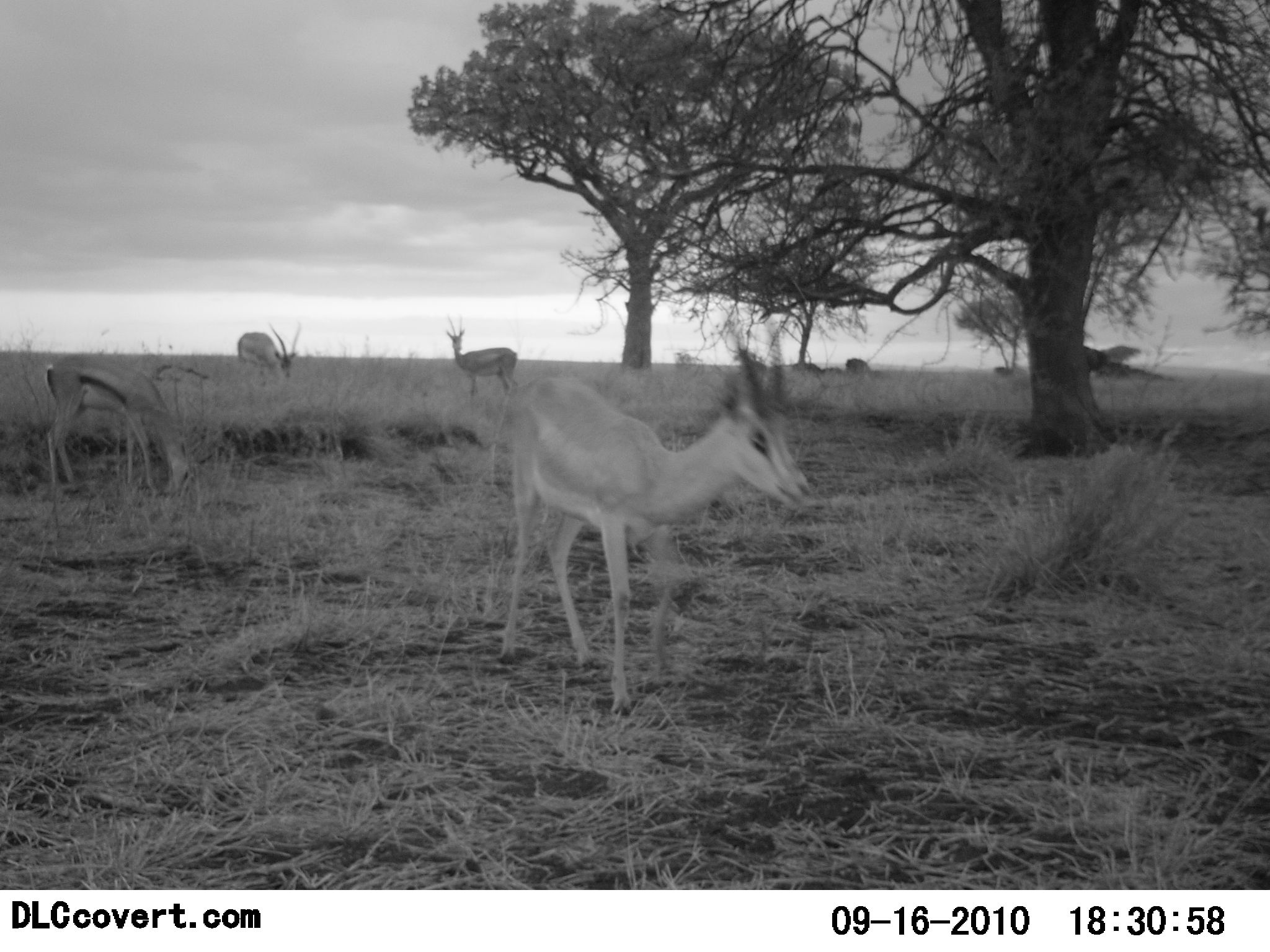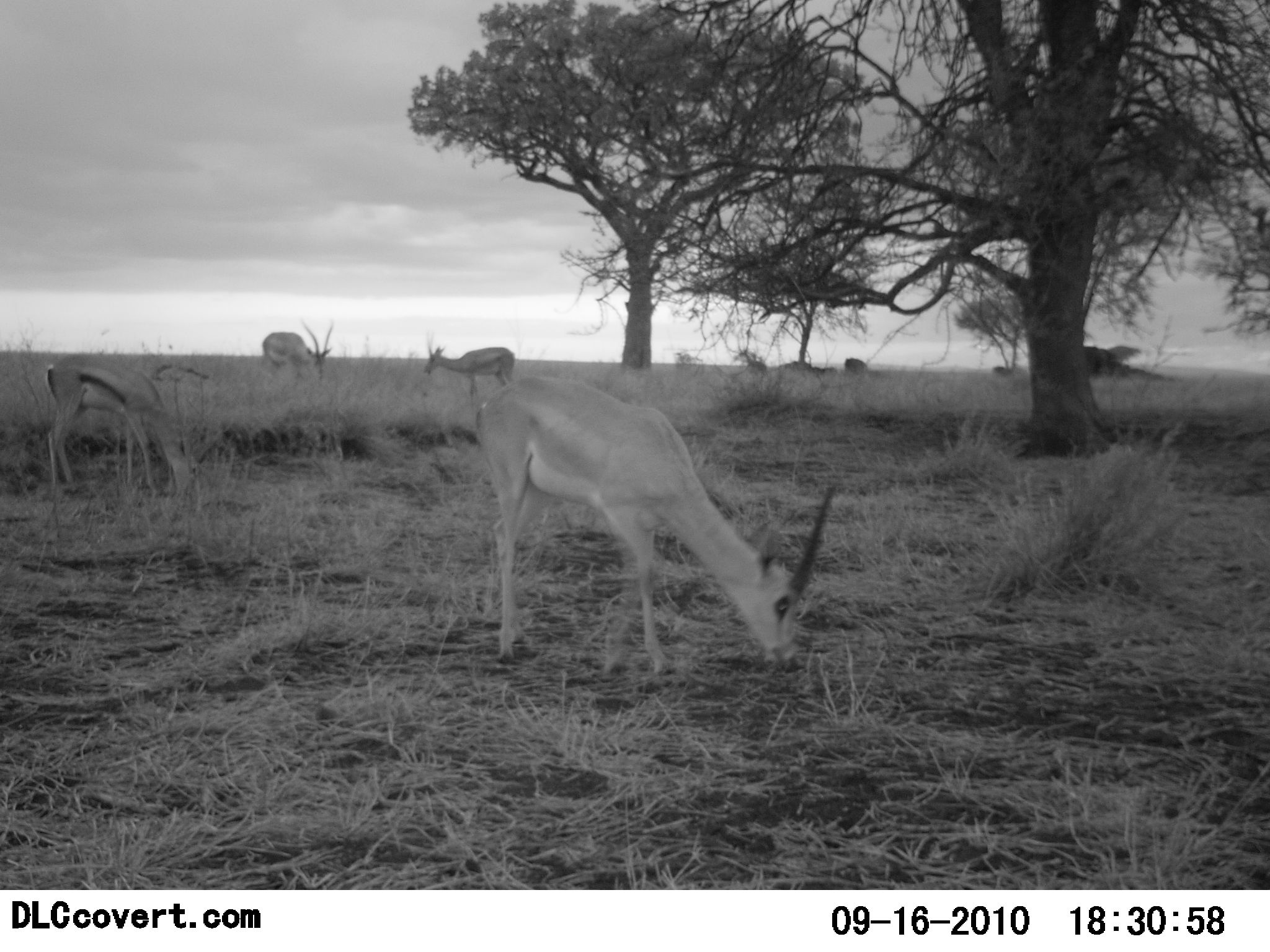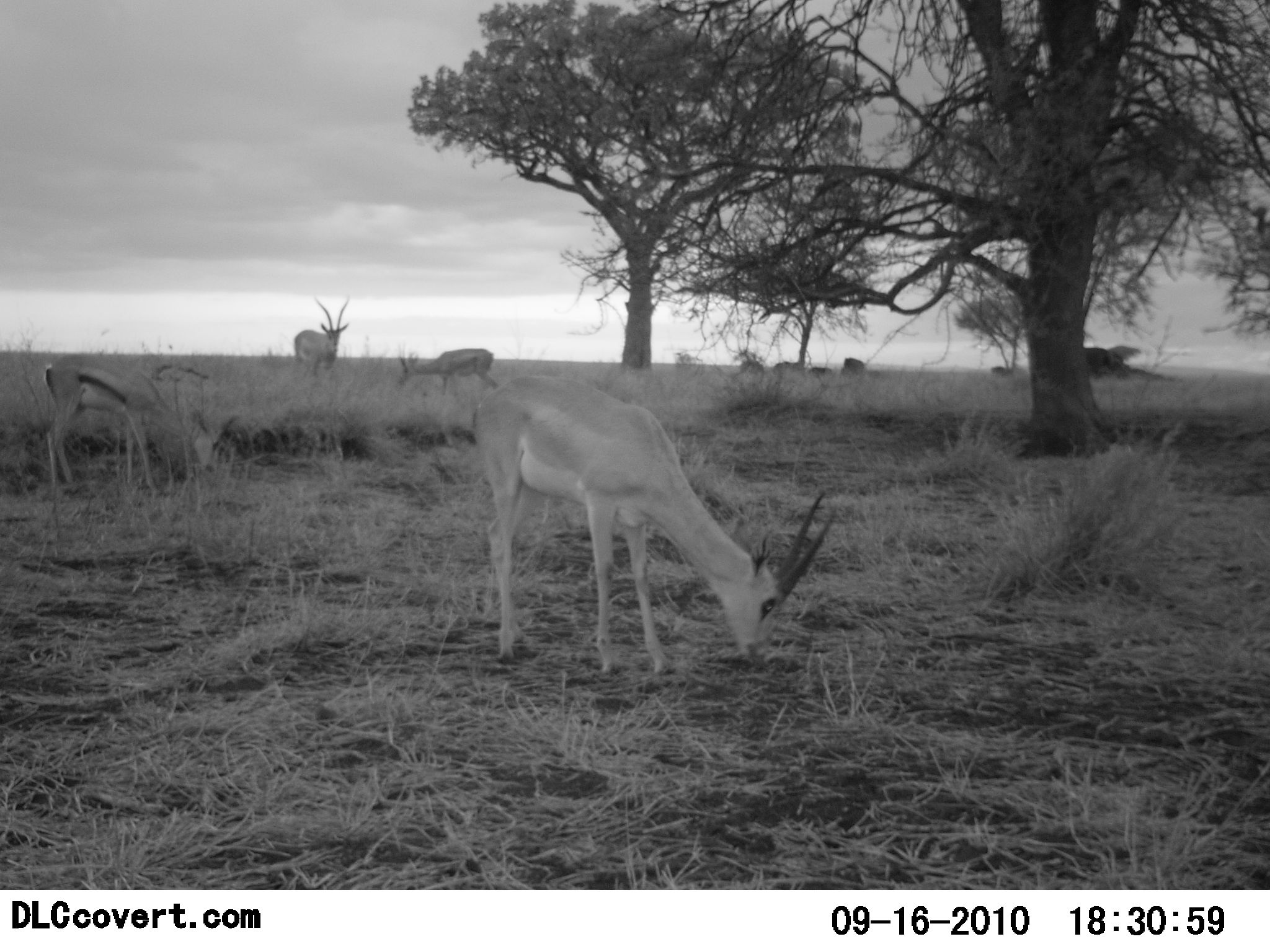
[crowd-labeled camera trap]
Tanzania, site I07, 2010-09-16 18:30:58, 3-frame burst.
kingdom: Animalia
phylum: Chordata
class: Mammalia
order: Artiodactyla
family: Bovidae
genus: Nanger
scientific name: Nanger granti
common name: grant's gazelle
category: gazellegrants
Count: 1.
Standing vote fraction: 30%.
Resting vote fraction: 0%.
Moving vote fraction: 0%.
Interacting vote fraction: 0%.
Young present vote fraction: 5%.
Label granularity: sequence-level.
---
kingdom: Animalia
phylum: Chordata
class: Mammalia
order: Artiodactyla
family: Bovidae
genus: Eudorcas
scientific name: Eudorcas thomsonii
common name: thomson's gazelle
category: gazellethomsons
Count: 3.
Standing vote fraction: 19%.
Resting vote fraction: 6%.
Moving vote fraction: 0%.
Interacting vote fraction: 0%.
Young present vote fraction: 0%.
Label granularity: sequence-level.